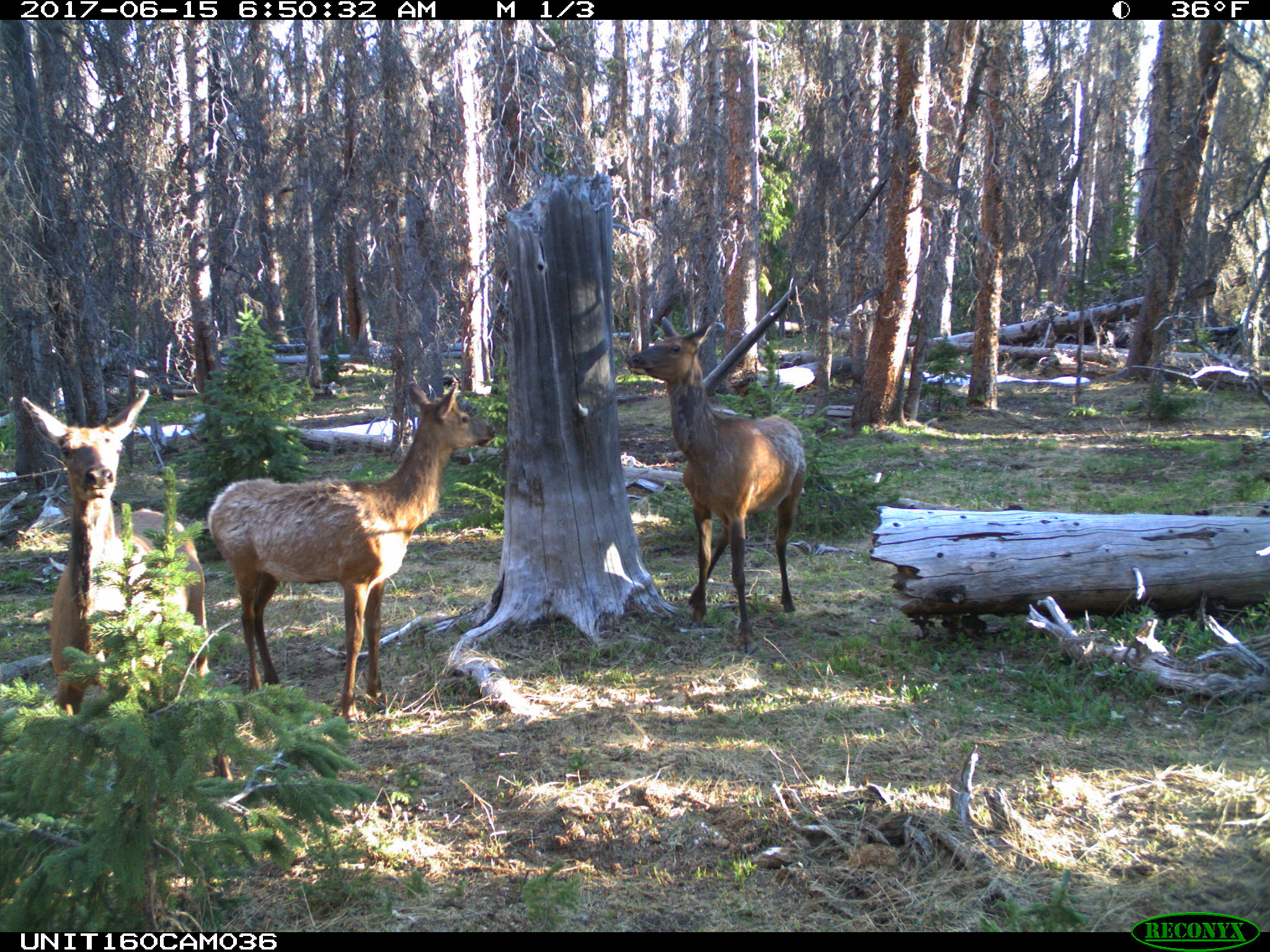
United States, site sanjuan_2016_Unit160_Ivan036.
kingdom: Animalia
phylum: Chordata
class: Mammalia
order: Artiodactyla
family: Cervidae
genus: Cervus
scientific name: Cervus elaphus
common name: red deer